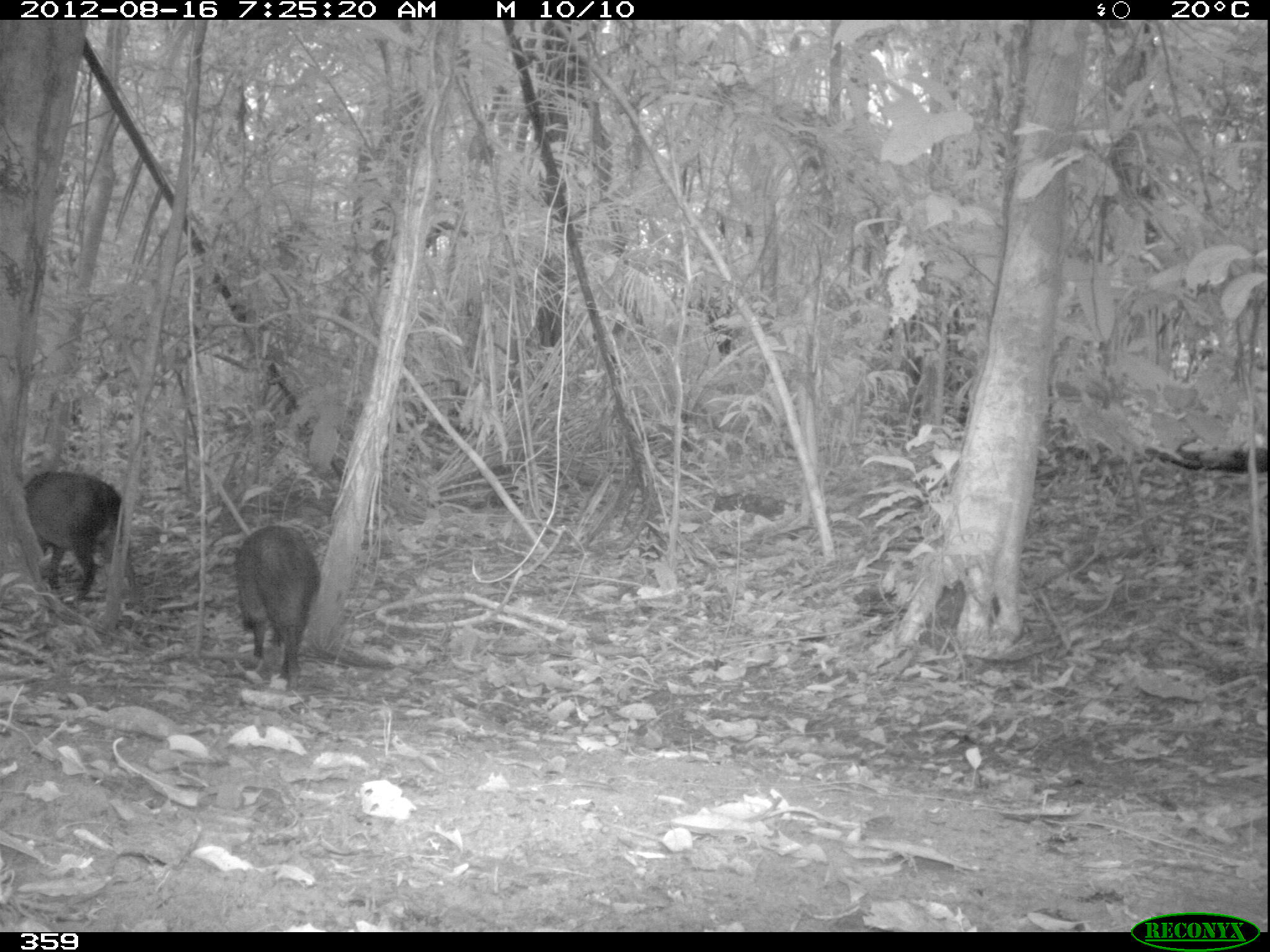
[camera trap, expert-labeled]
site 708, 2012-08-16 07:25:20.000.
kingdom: Animalia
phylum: Chordata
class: Mammalia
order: Artiodactyla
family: Tayassuidae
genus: Pecari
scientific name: Pecari tajacu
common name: collared peccary